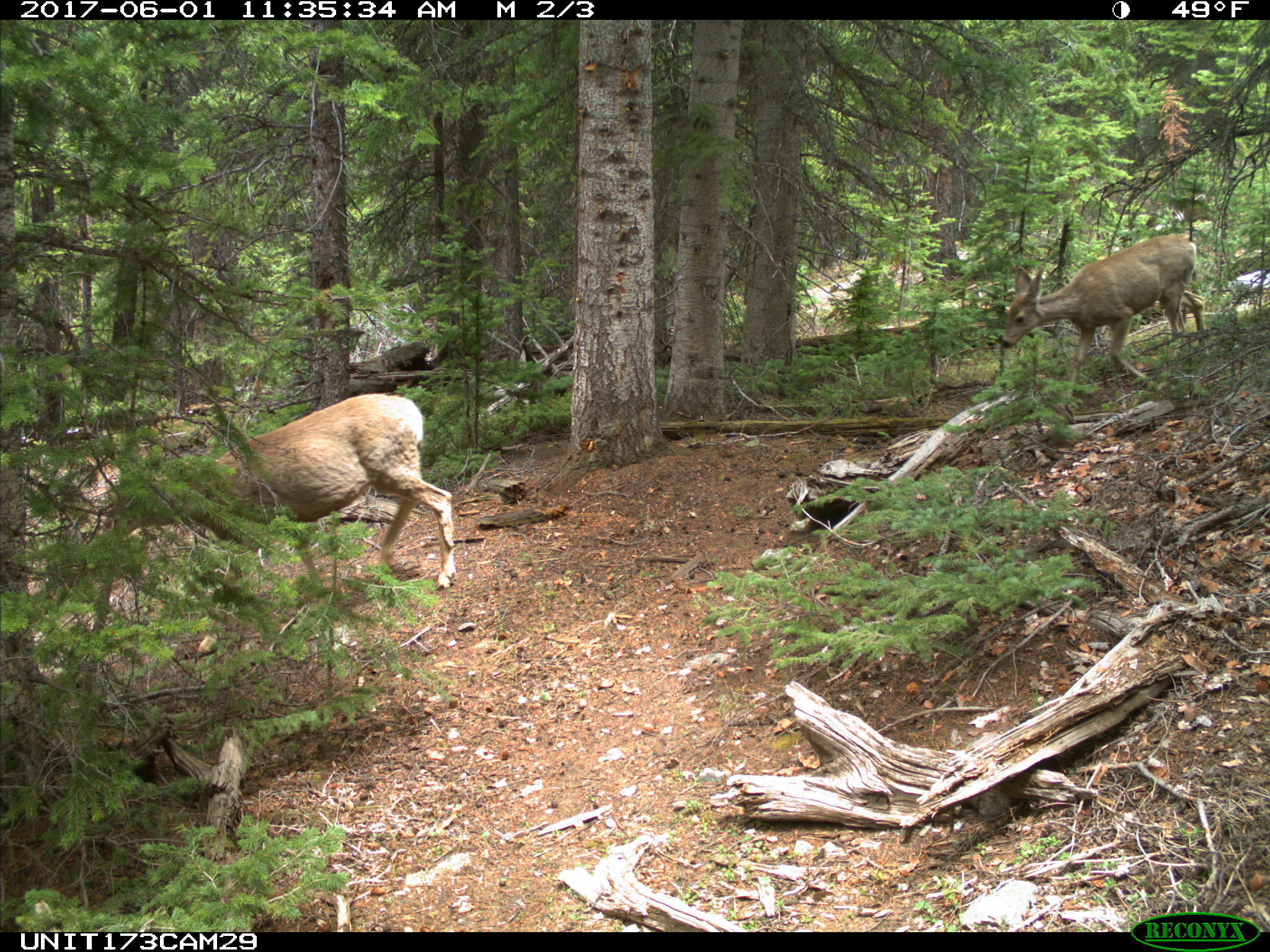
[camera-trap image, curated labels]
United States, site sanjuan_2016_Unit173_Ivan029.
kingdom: Animalia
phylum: Chordata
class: Mammalia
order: Artiodactyla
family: Cervidae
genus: Odocoileus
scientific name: Odocoileus hemionus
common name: mule deer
Odocoileus hemionus (mule deer).